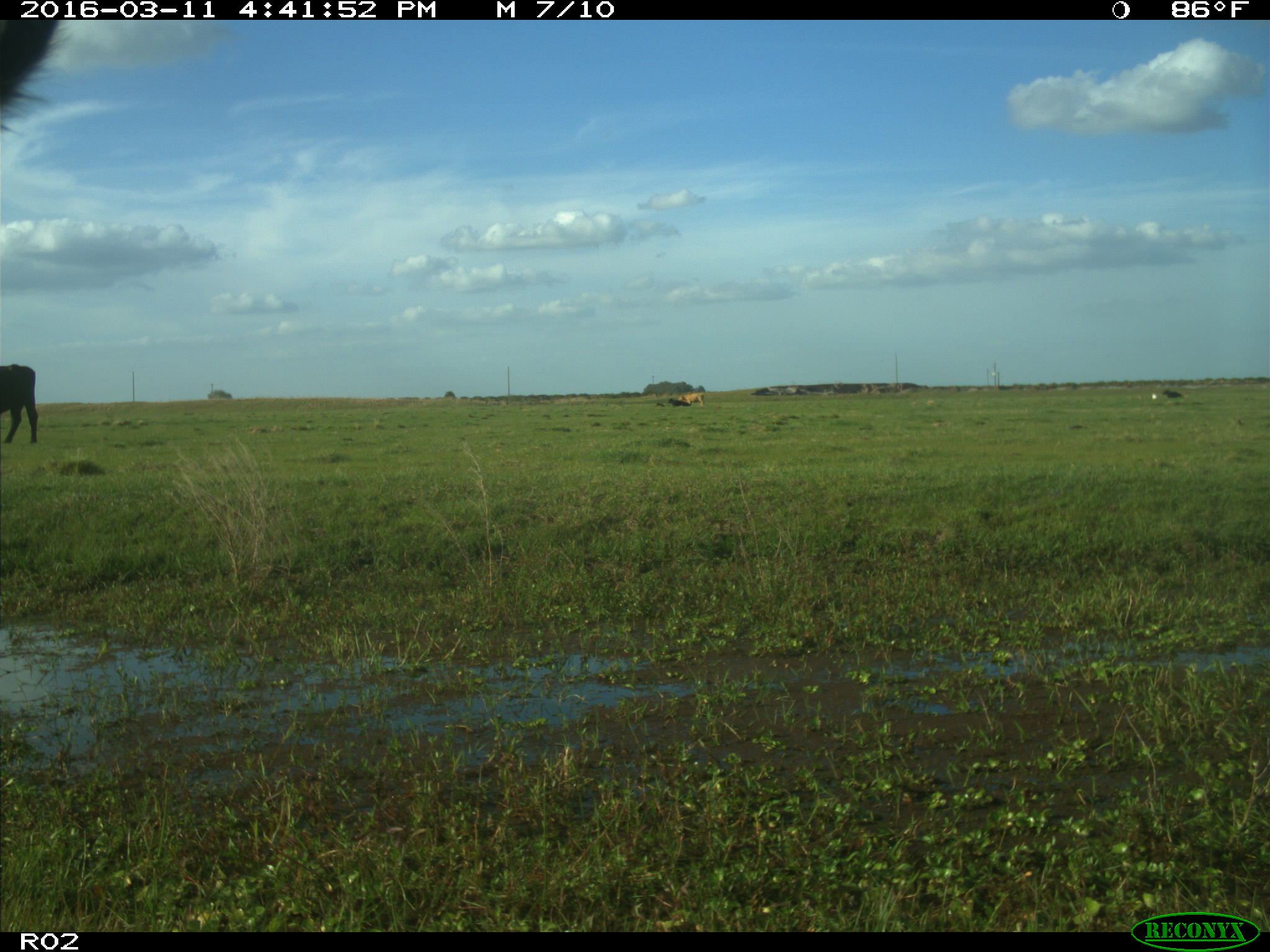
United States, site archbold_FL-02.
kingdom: Animalia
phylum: Chordata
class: Mammalia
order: Artiodactyla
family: Bovidae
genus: Bos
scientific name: Bos taurus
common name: domestic cow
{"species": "Bos taurus (domestic cow)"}